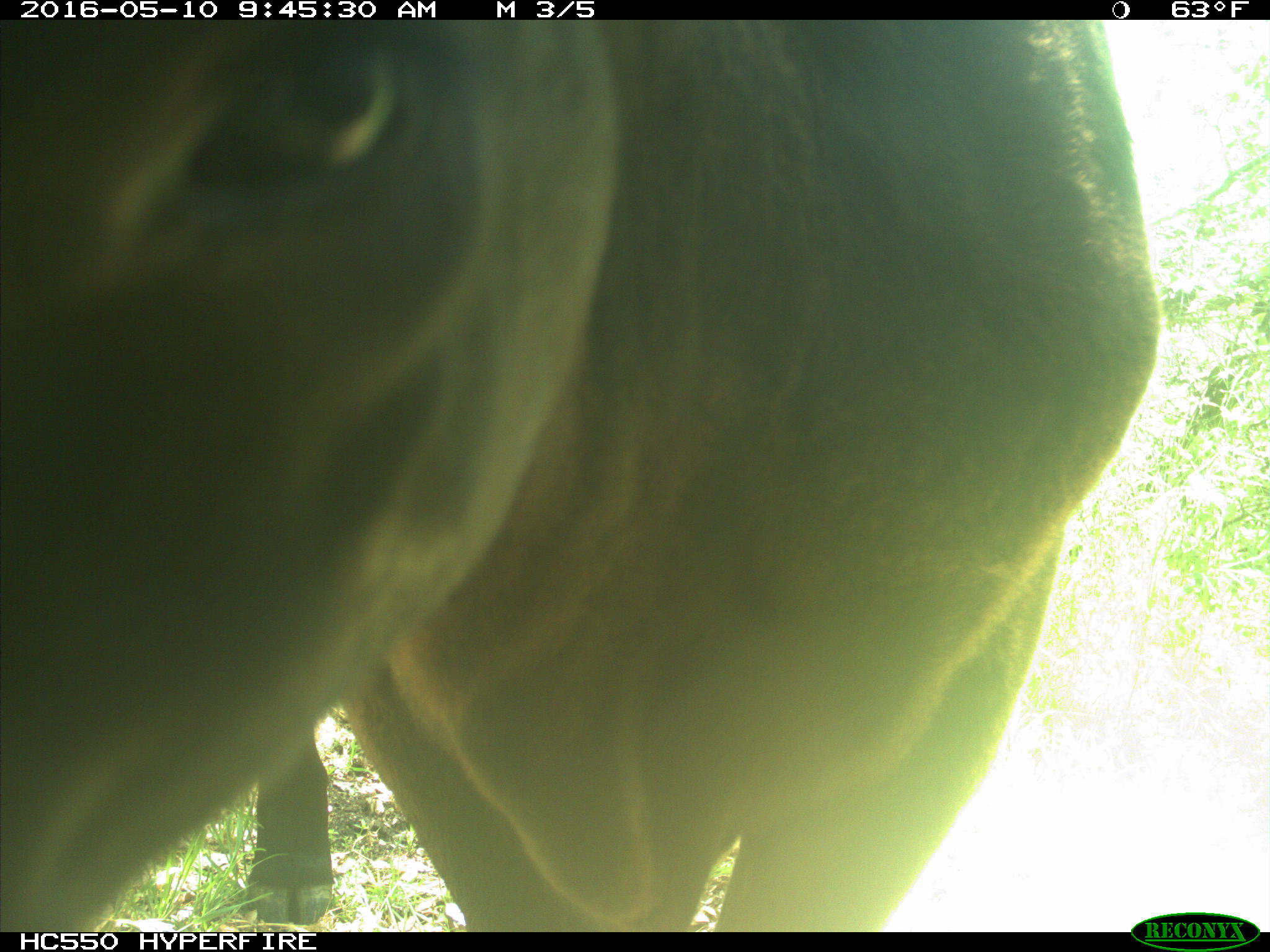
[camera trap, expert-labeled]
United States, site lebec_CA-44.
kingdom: Animalia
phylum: Chordata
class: Mammalia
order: Artiodactyla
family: Bovidae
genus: Bos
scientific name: Bos taurus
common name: domestic cow